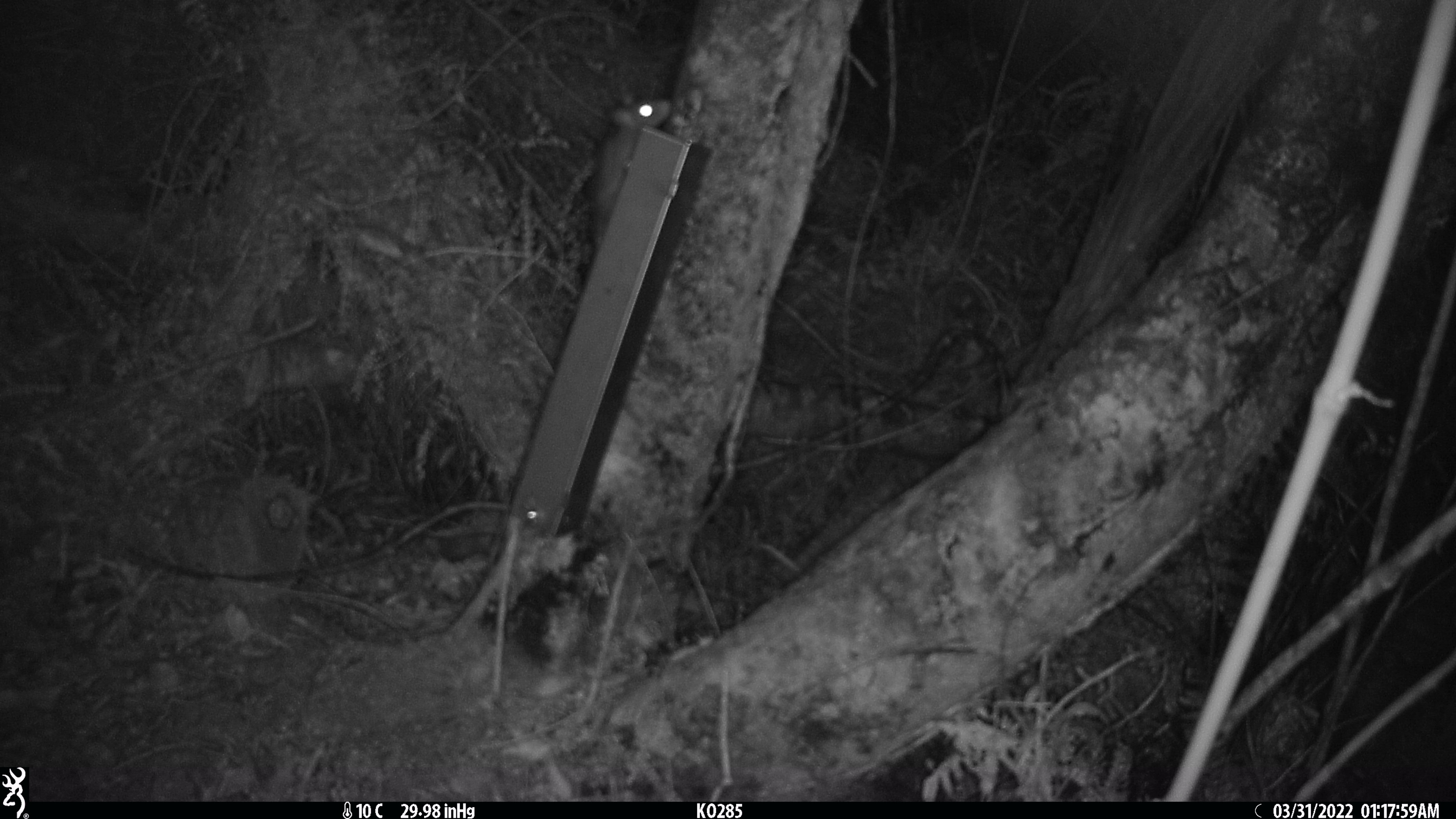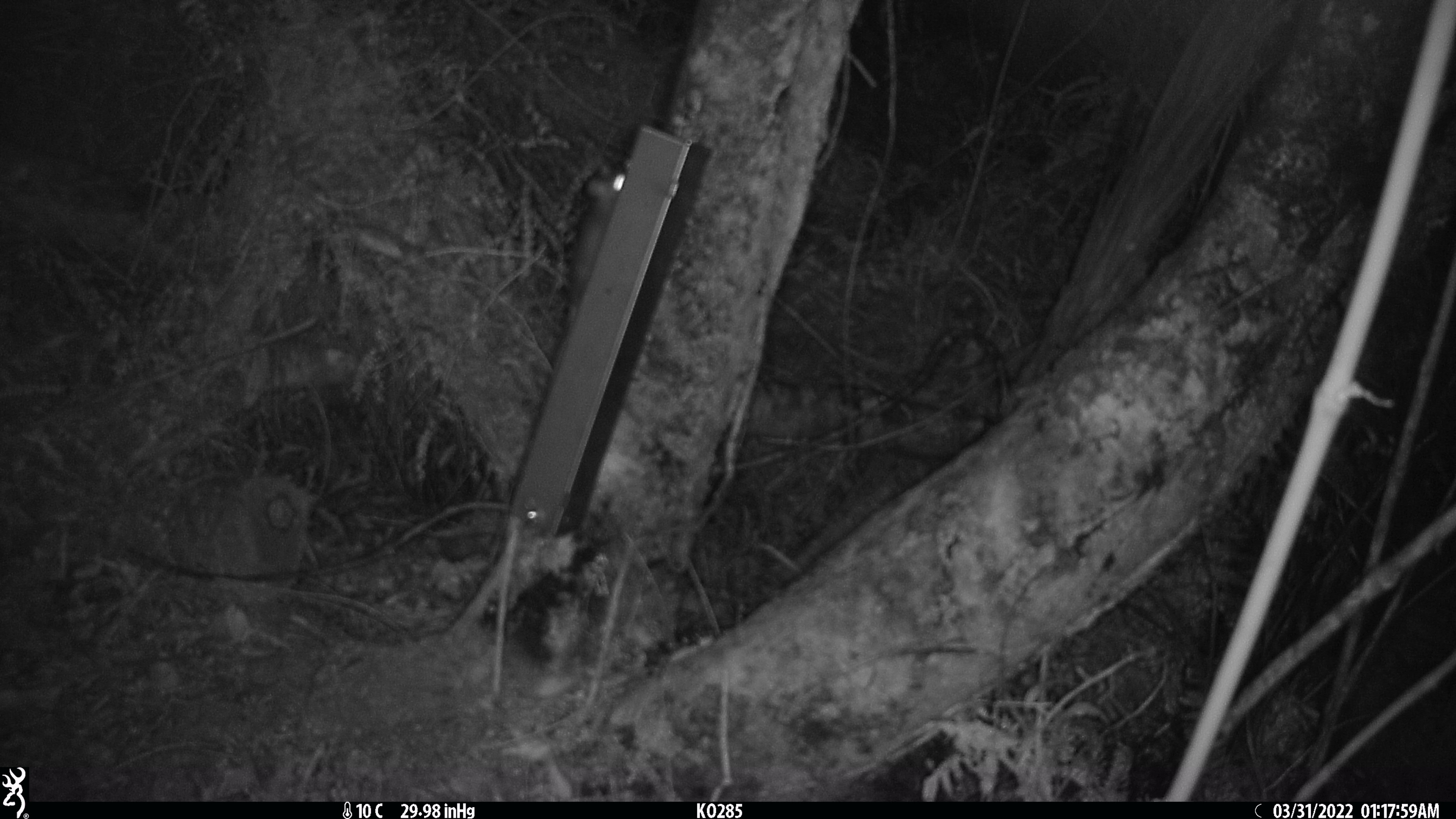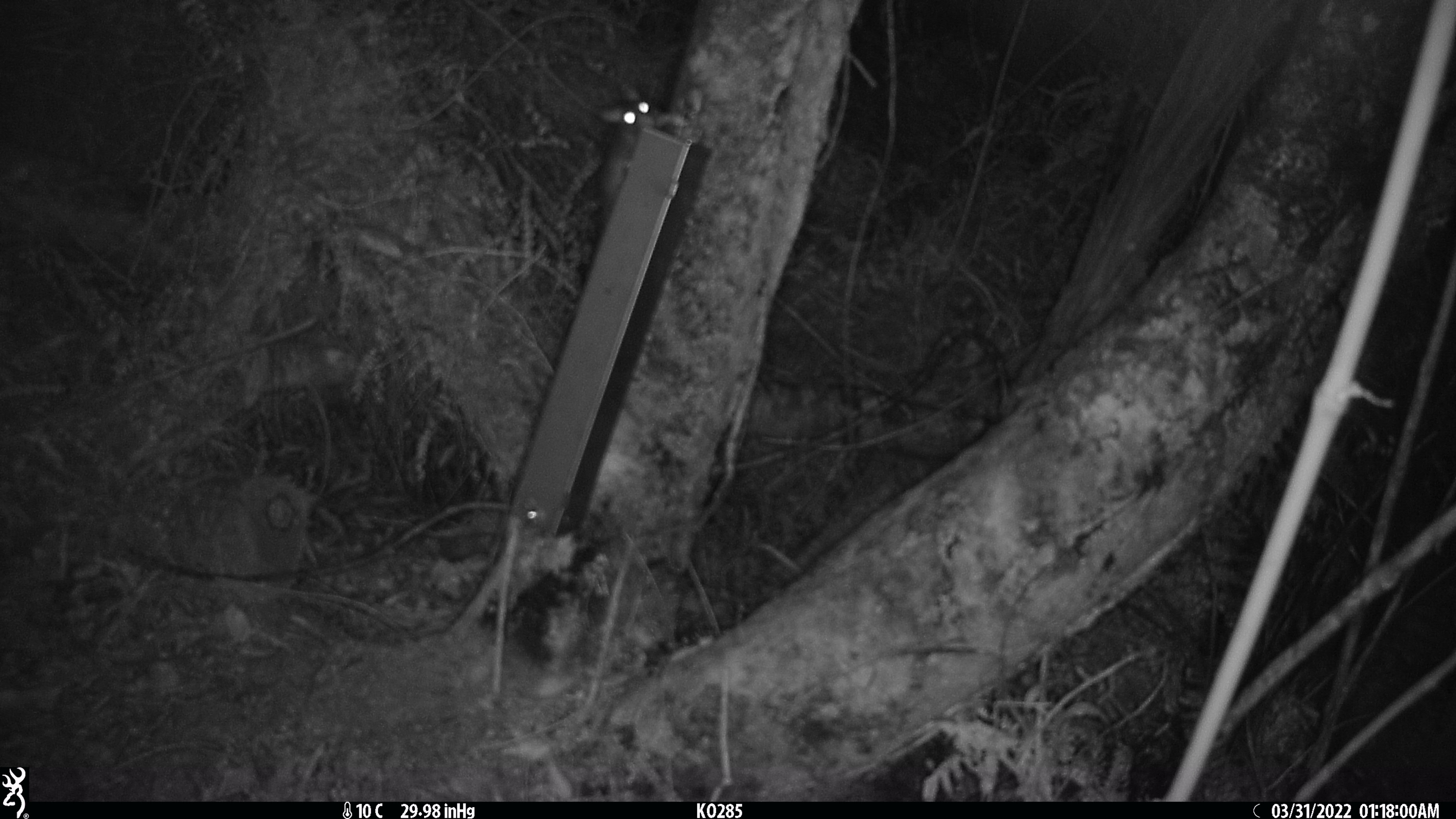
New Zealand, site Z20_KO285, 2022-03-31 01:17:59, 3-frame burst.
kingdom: Animalia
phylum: Chordata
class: Mammalia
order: Rodentia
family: Muridae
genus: Rattus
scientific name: Rattus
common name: rat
Rat (Rattus).